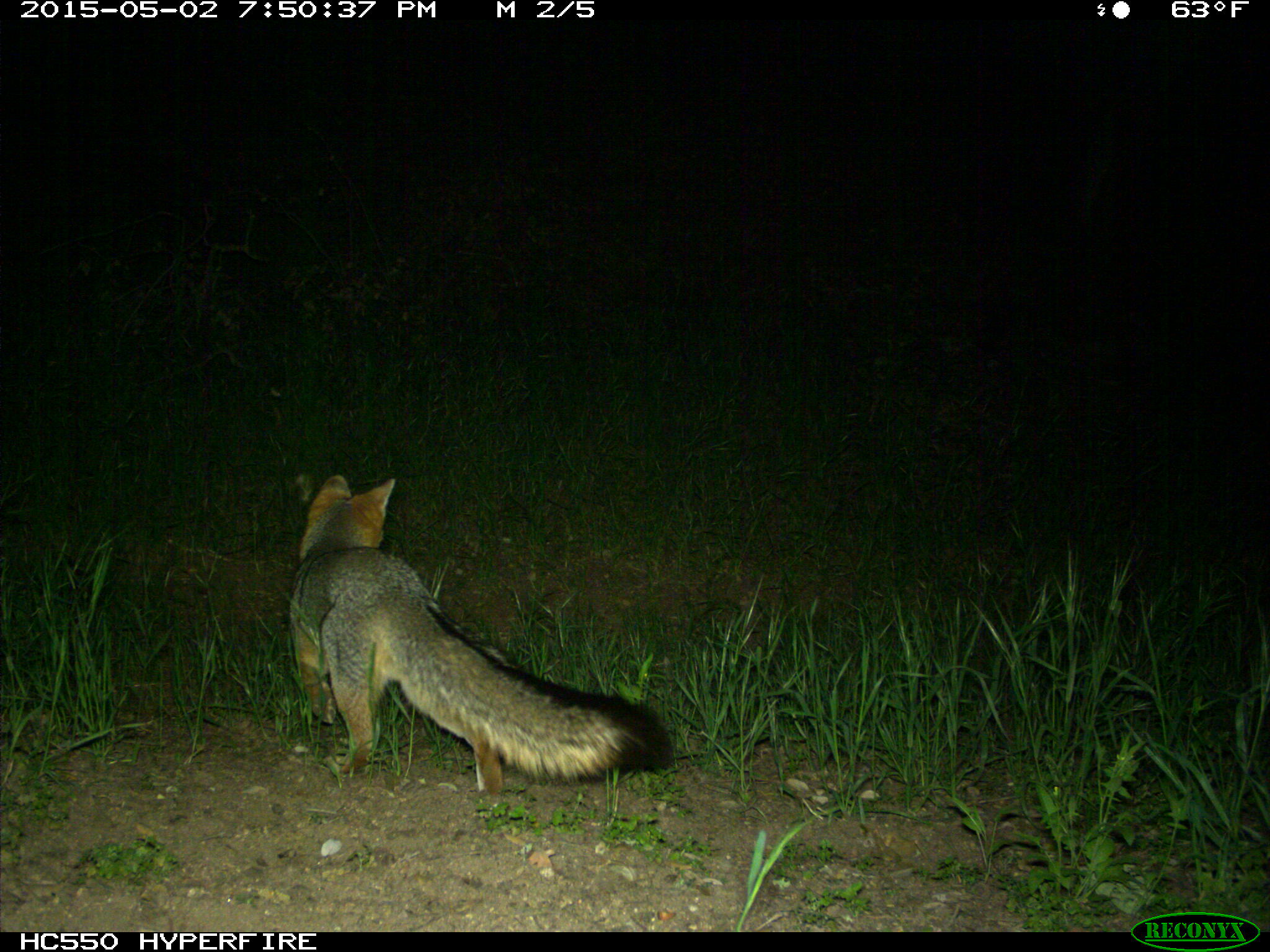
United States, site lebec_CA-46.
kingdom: Animalia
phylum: Chordata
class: Mammalia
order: Carnivora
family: Canidae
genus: Urocyon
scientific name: Urocyon cinereoargenteus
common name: gray fox